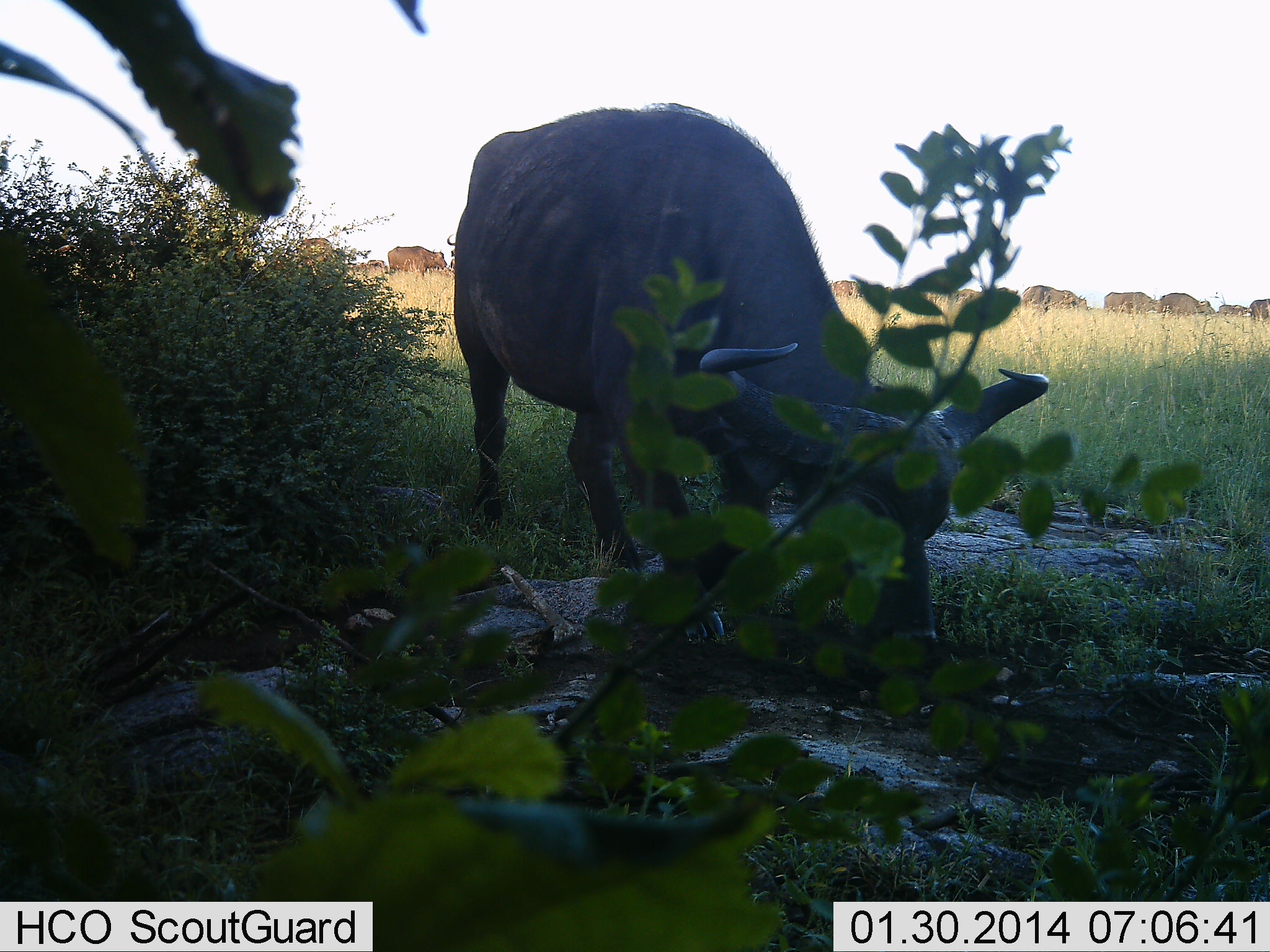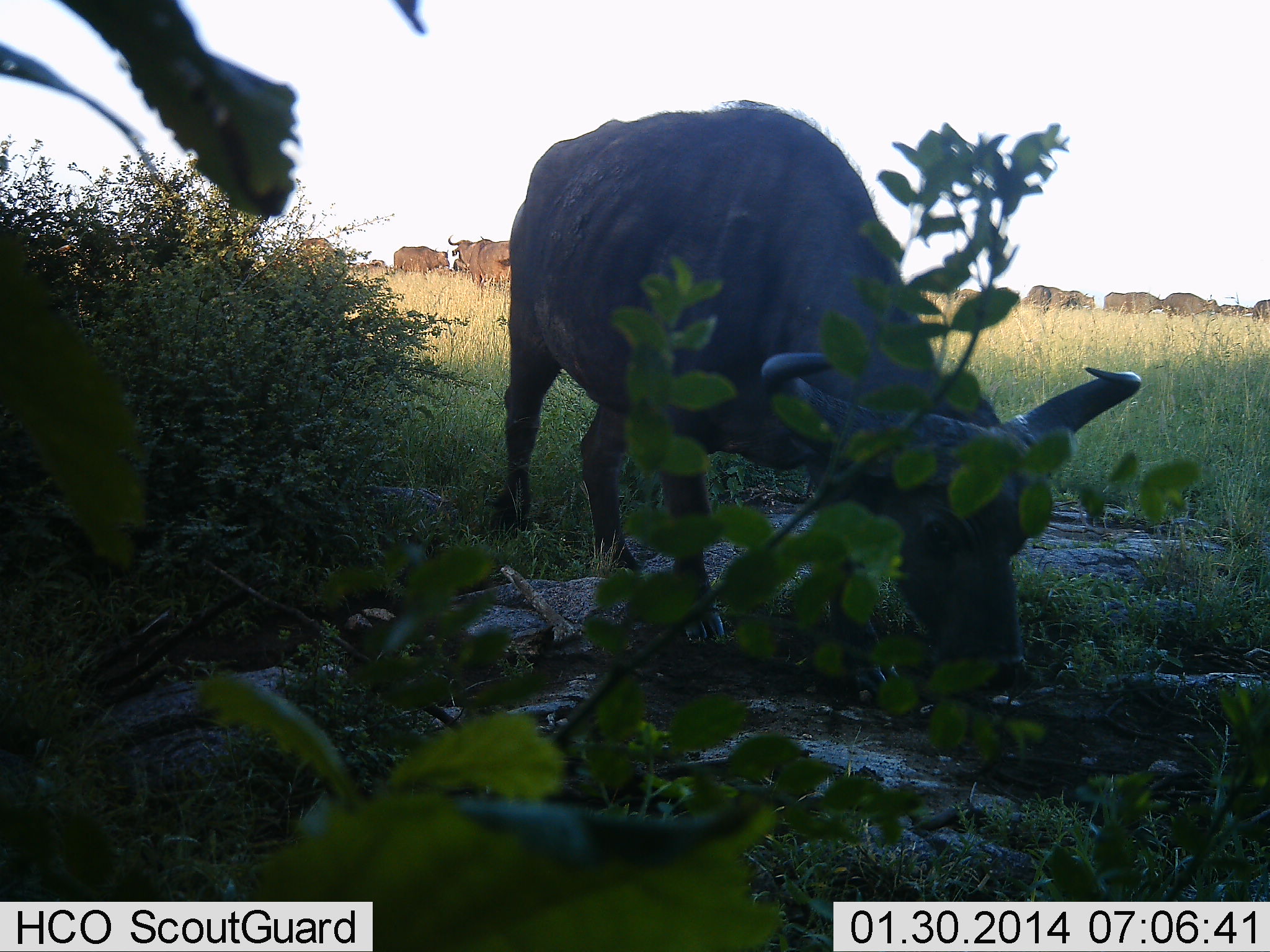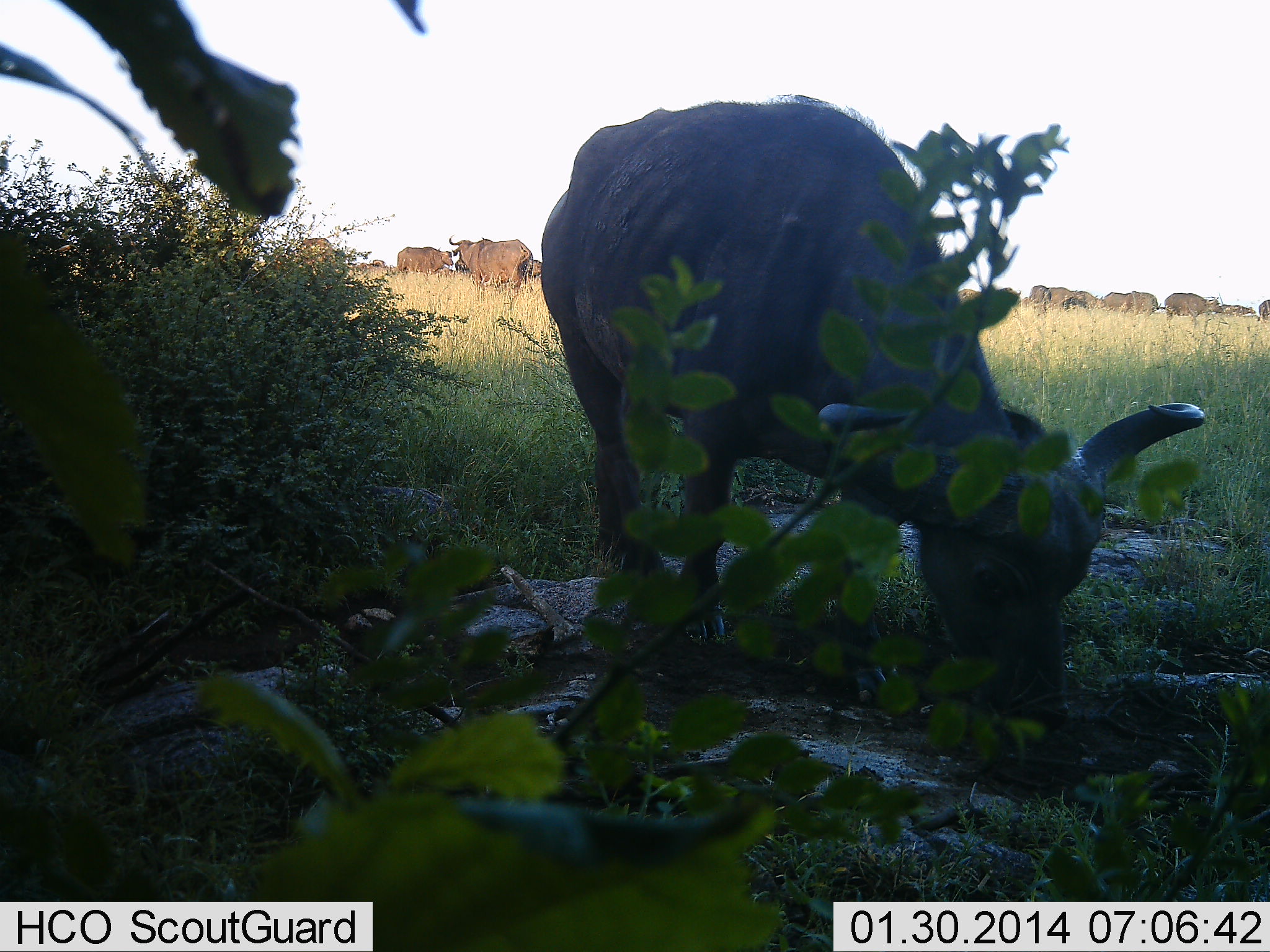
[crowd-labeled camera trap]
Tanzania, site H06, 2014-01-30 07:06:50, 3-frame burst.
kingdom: Animalia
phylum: Chordata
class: Mammalia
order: Artiodactyla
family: Bovidae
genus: Syncerus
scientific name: Syncerus caffer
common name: cape buffalo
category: buffalo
Buffalo (cape buffalo) (Syncerus caffer), count 11-50. Behavior (volunteer vote fractions): standing 80%, resting 0%, moving 60%, interacting 0%. Young present (vote fraction): 0%. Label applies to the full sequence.